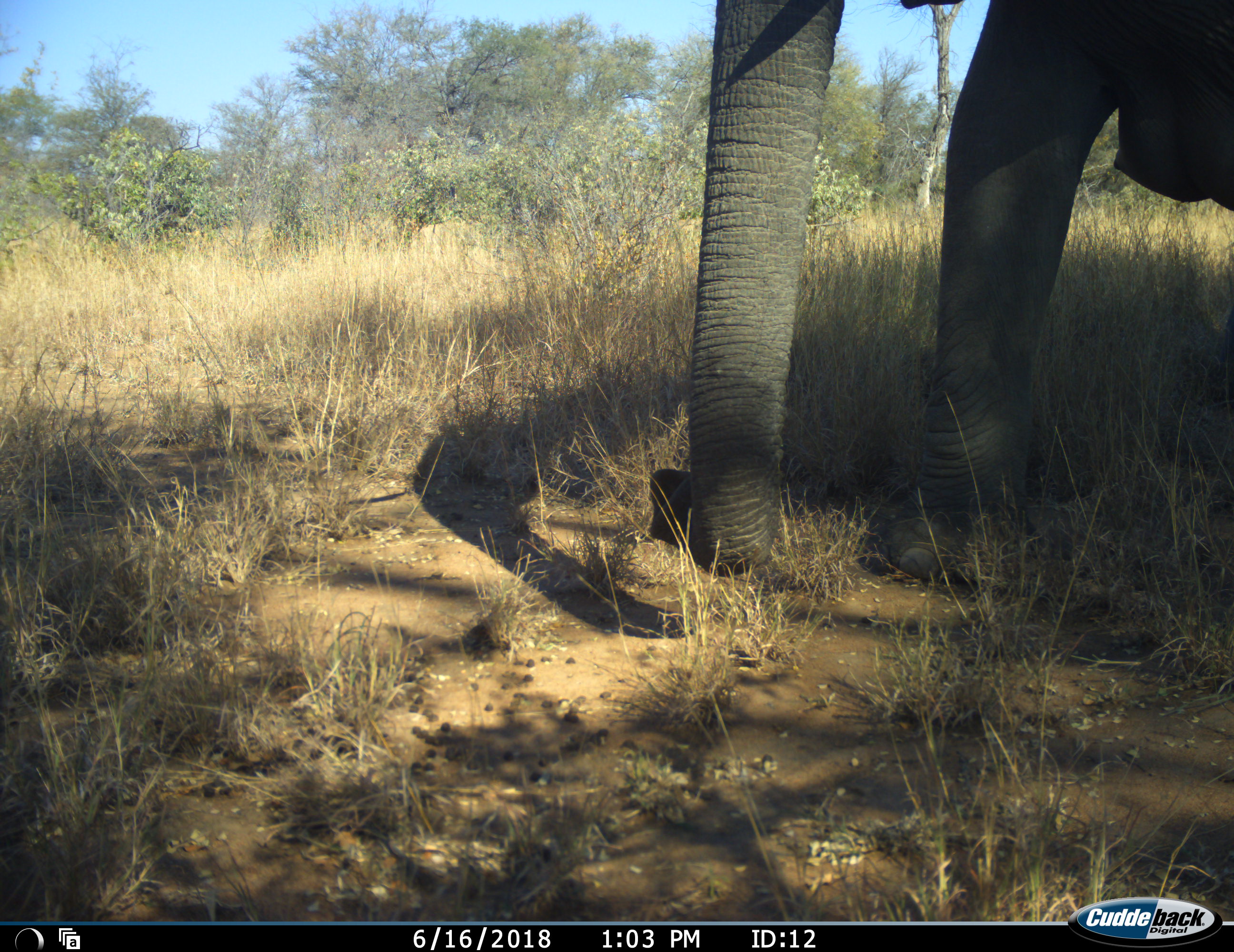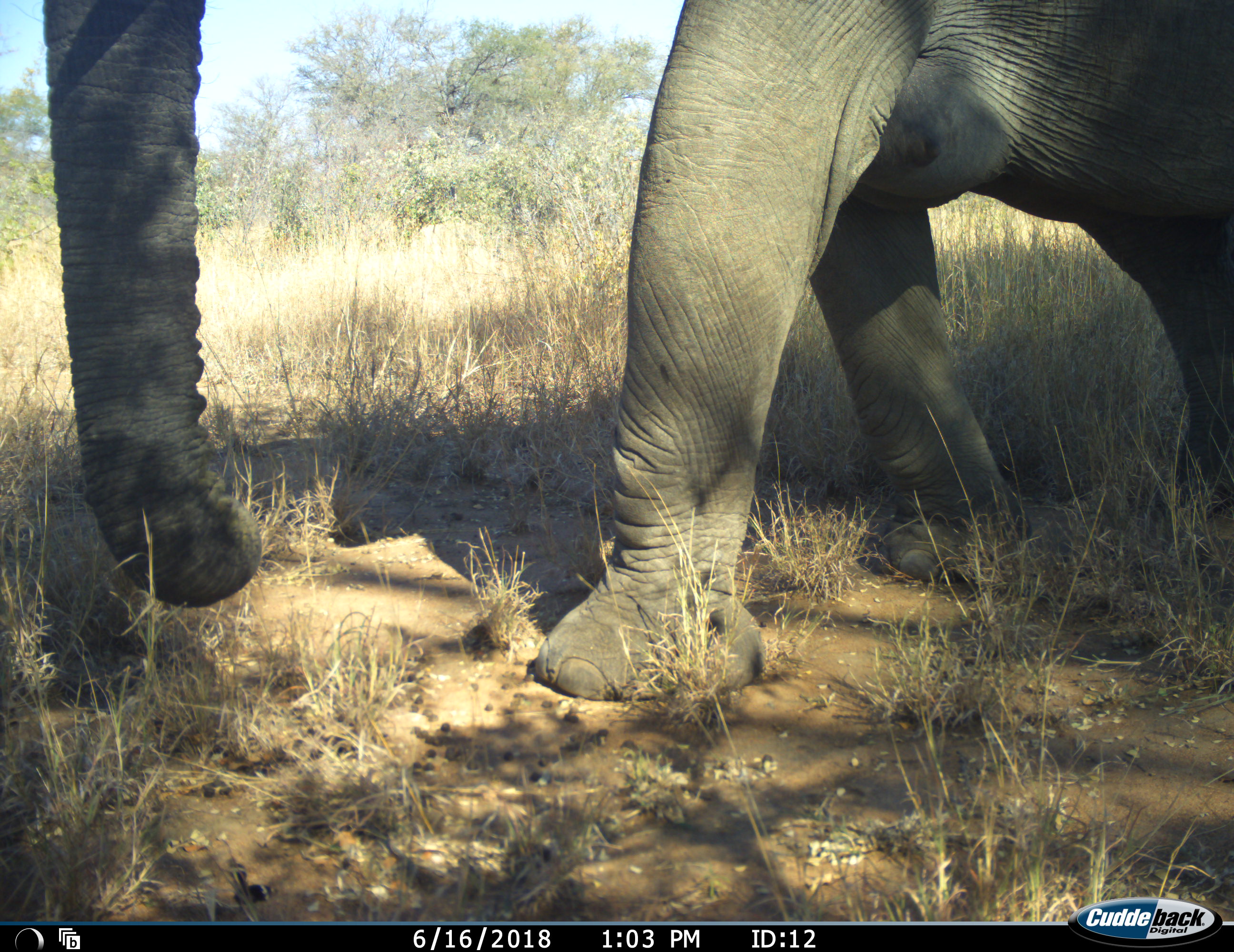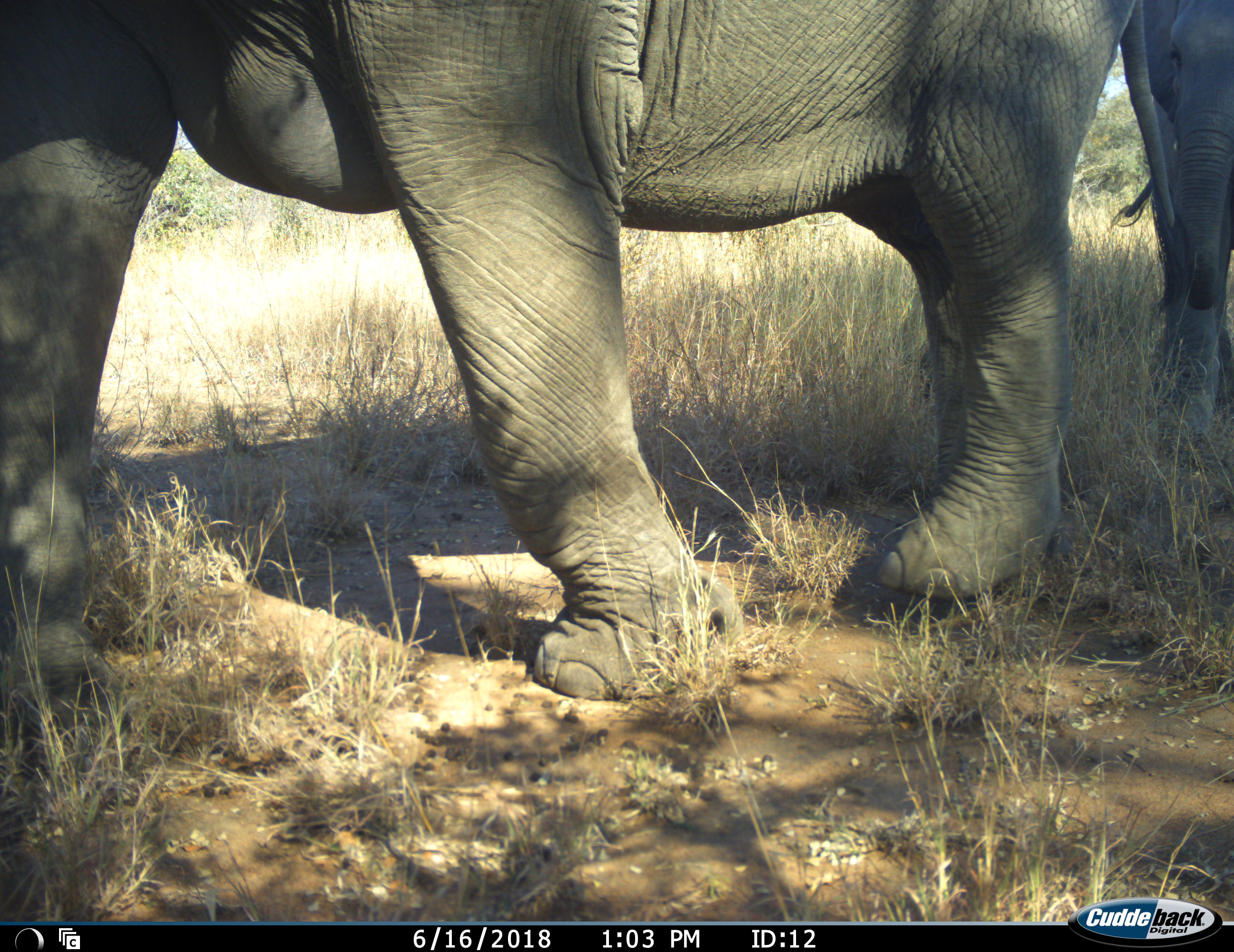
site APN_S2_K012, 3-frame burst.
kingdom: Animalia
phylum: Chordata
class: Mammalia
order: Proboscidea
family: Elephantidae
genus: Loxodonta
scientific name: Loxodonta africana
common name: african bush elephant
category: elephant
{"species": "elephant (african bush elephant) (Loxodonta africana)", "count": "1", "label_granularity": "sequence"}